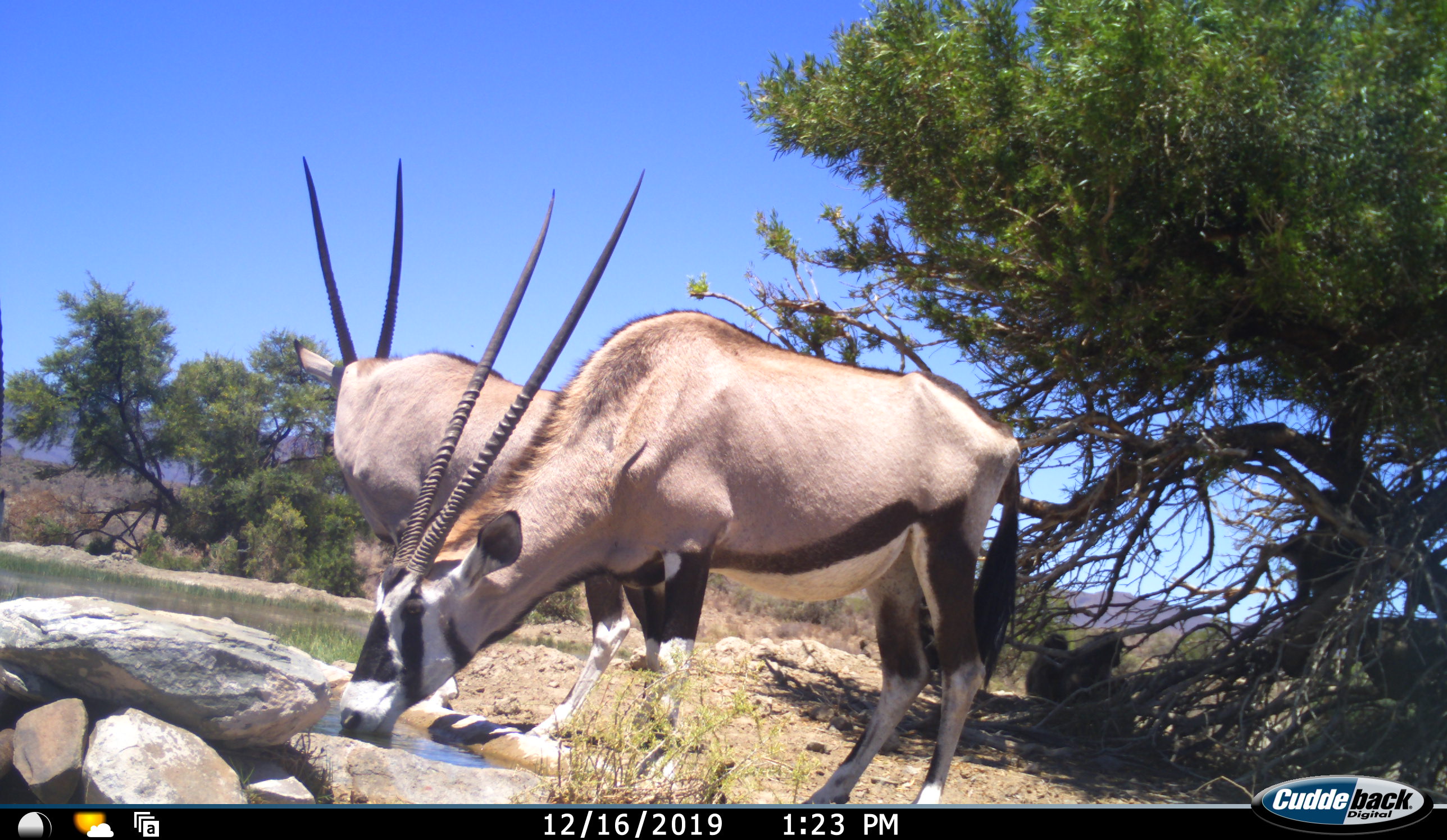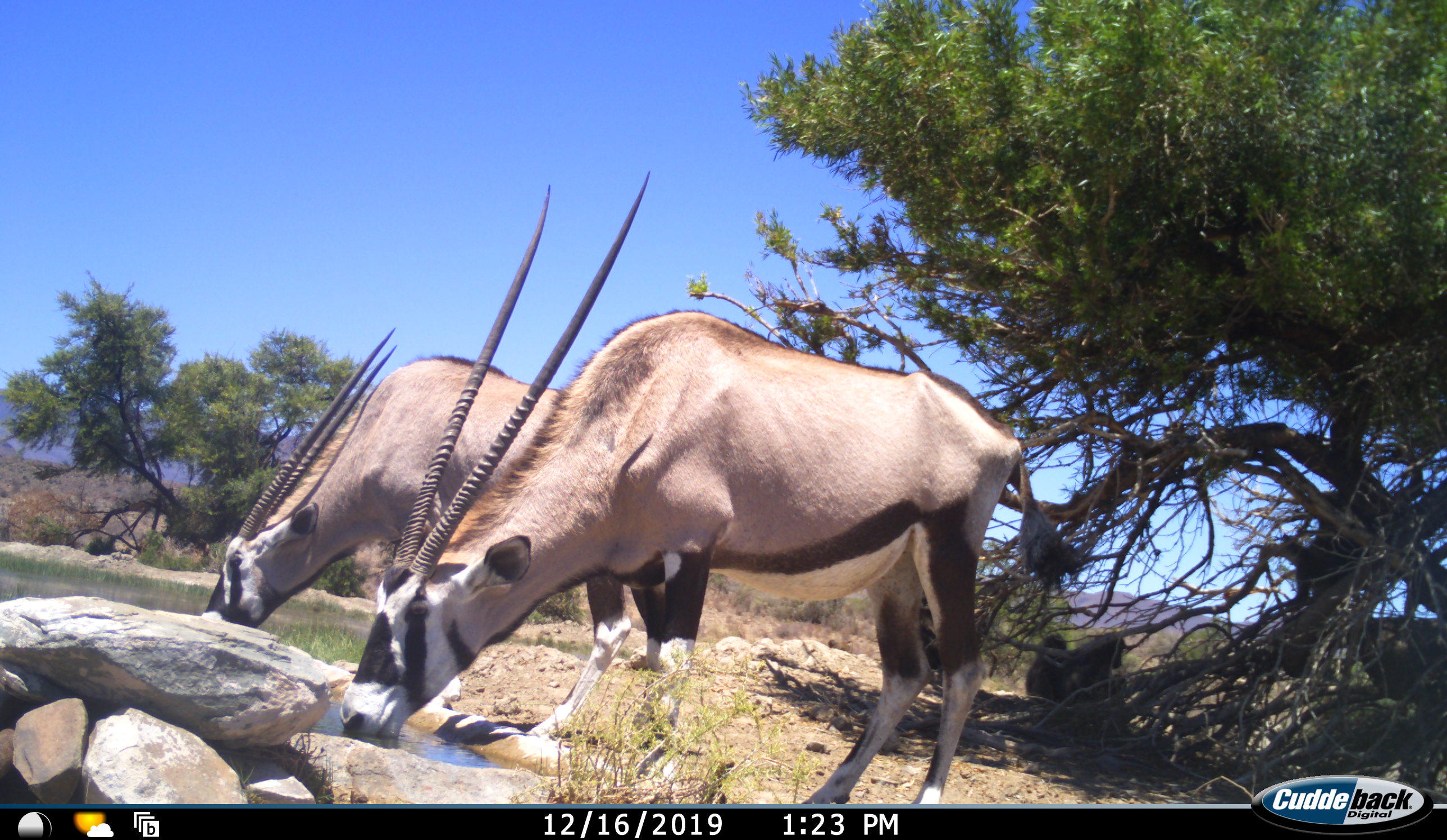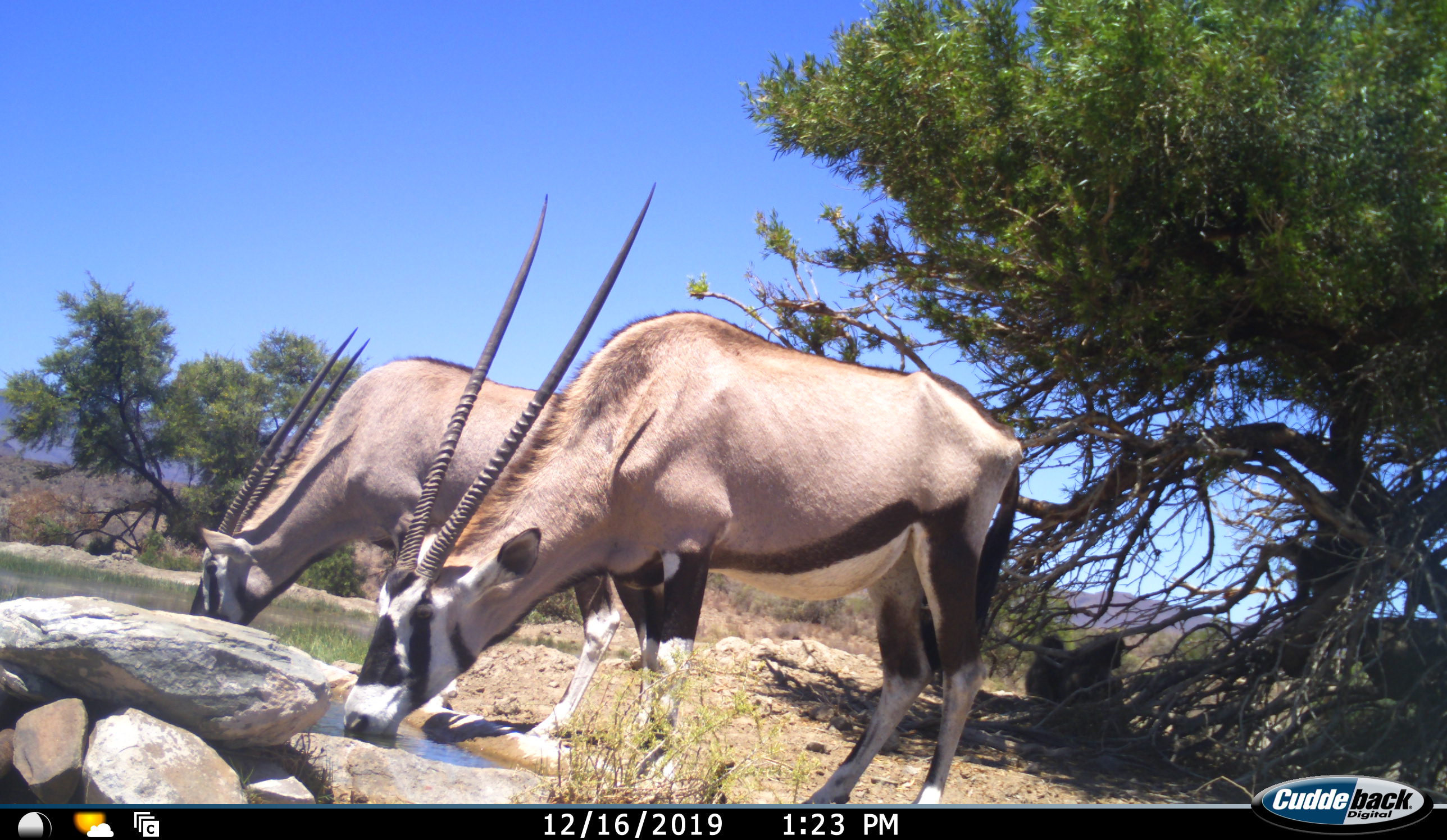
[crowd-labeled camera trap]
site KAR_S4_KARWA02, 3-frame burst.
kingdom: Animalia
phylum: Chordata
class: Mammalia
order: Primates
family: Cercopithecidae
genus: Papio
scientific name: Papio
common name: baboon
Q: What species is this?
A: Baboon (Papio).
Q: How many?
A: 3.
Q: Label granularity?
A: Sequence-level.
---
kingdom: Animalia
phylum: Chordata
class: Mammalia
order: Artiodactyla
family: Bovidae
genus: Oryx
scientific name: Oryx gazella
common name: gemsbok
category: oryx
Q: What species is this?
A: Oryx (gemsbok) (Oryx gazella).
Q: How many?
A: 2.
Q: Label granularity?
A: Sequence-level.